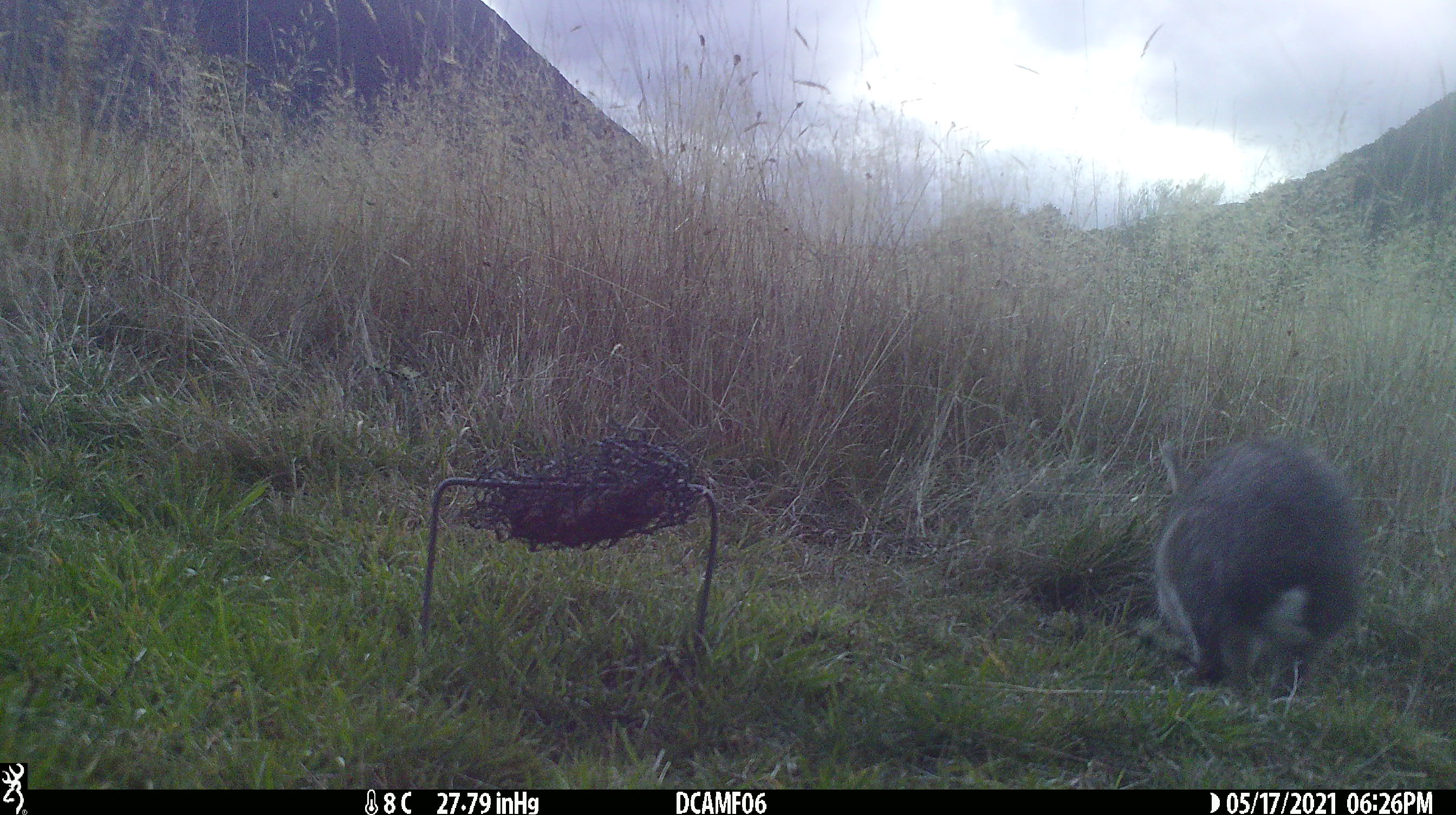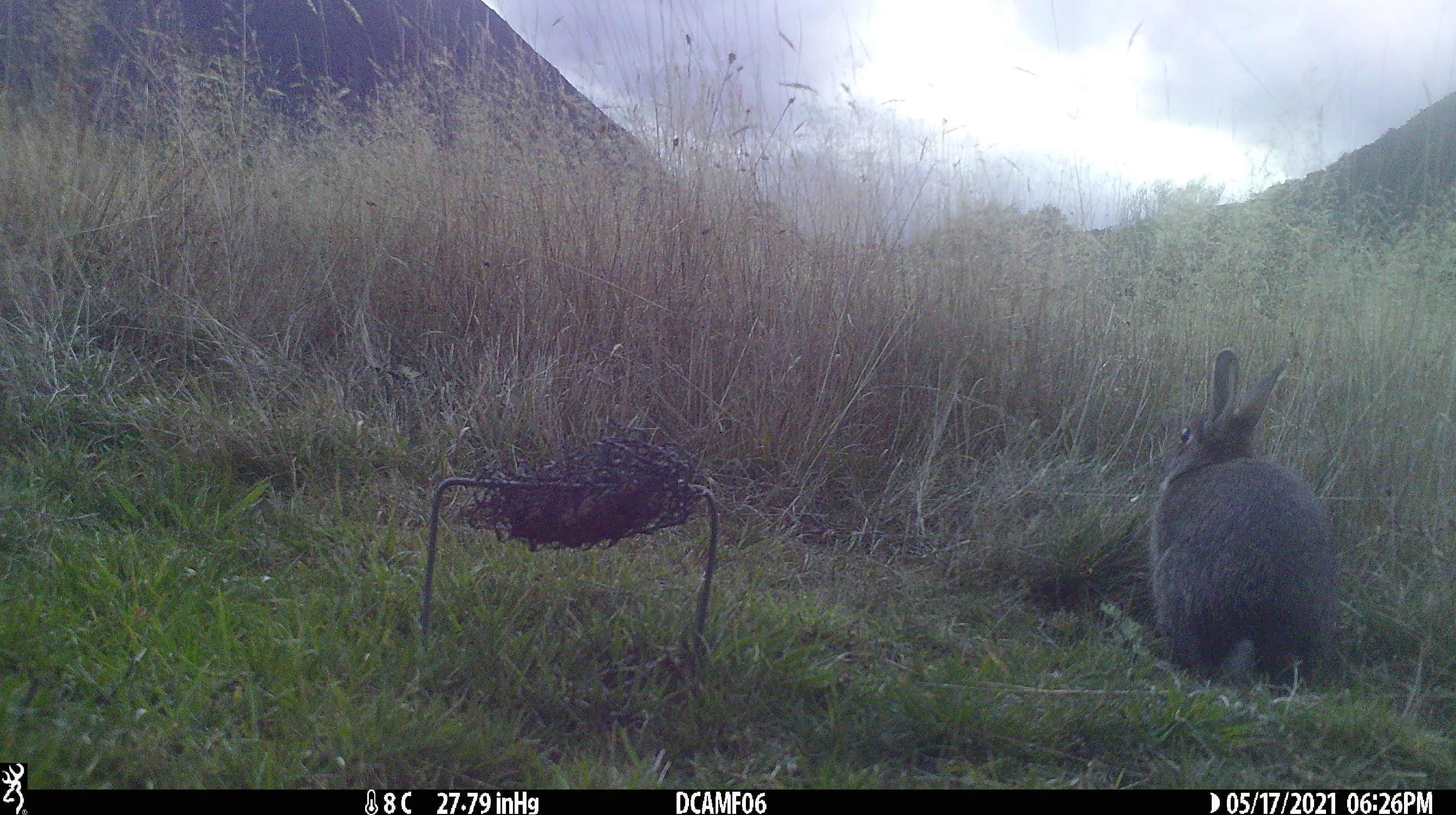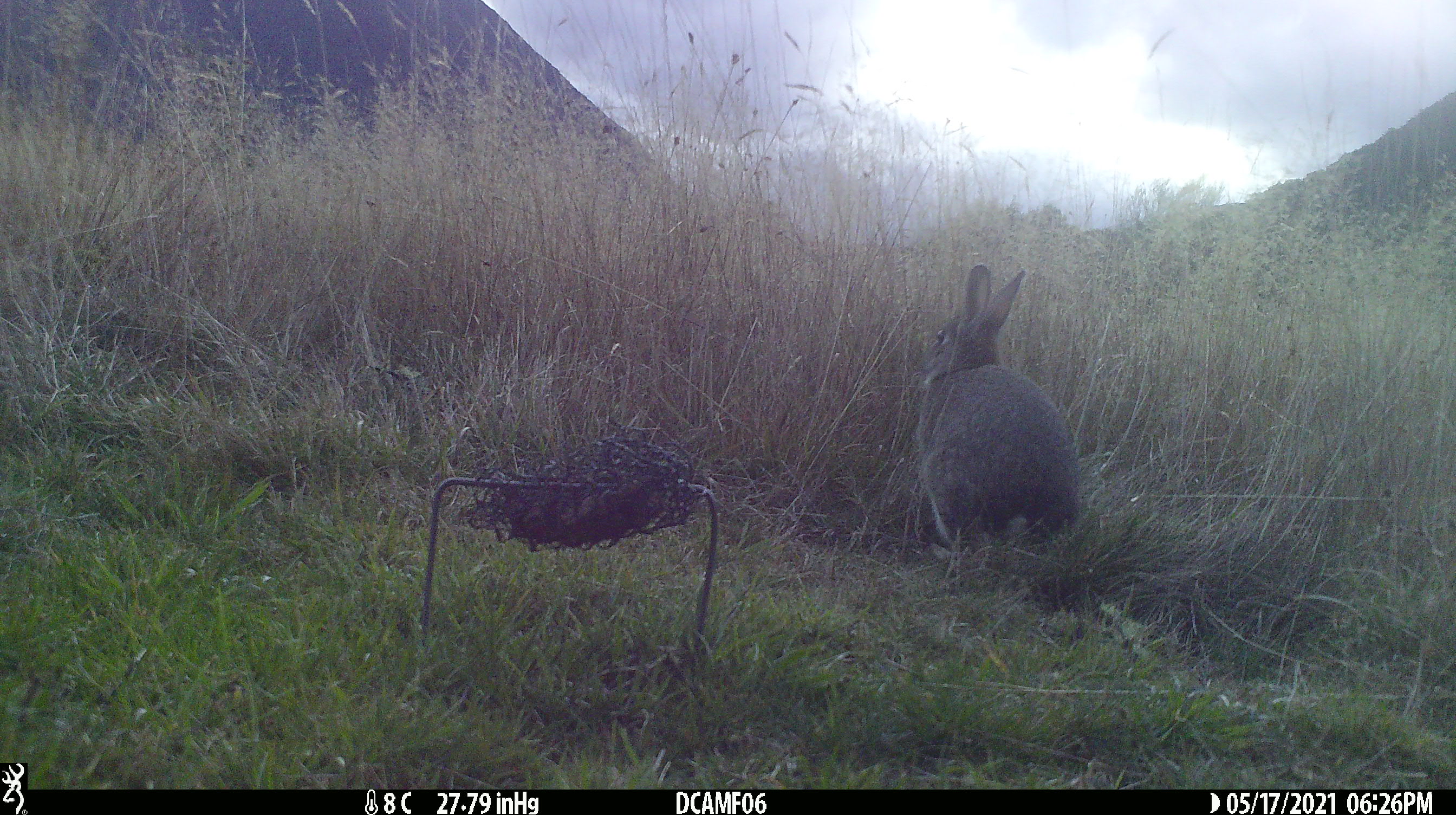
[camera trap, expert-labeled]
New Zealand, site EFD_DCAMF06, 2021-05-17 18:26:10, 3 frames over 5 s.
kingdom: Animalia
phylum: Chordata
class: Mammalia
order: Lagomorpha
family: Leporidae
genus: Oryctolagus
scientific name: Oryctolagus cuniculus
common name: european rabbit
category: rabbit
Rabbit (european rabbit) (Oryctolagus cuniculus).